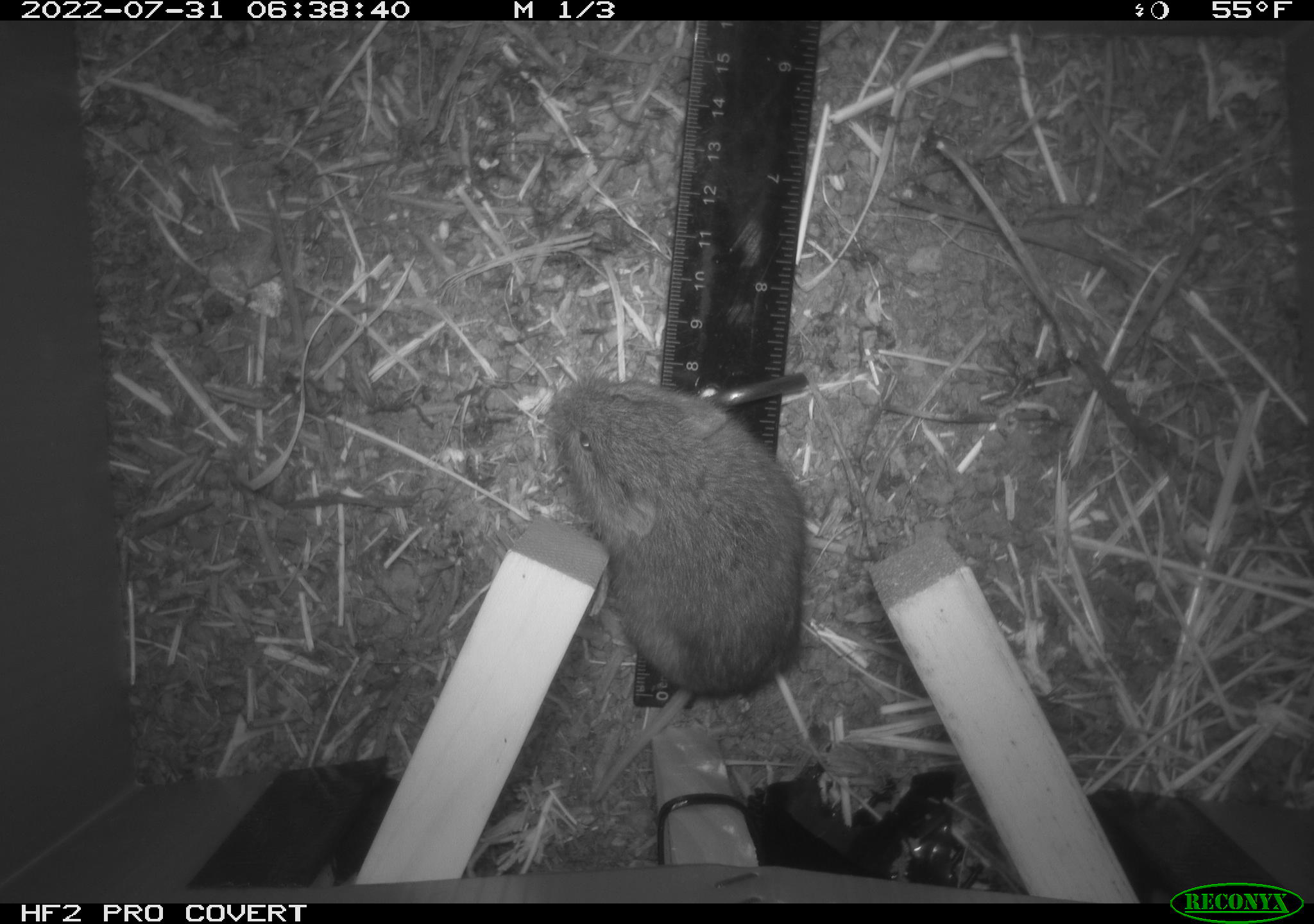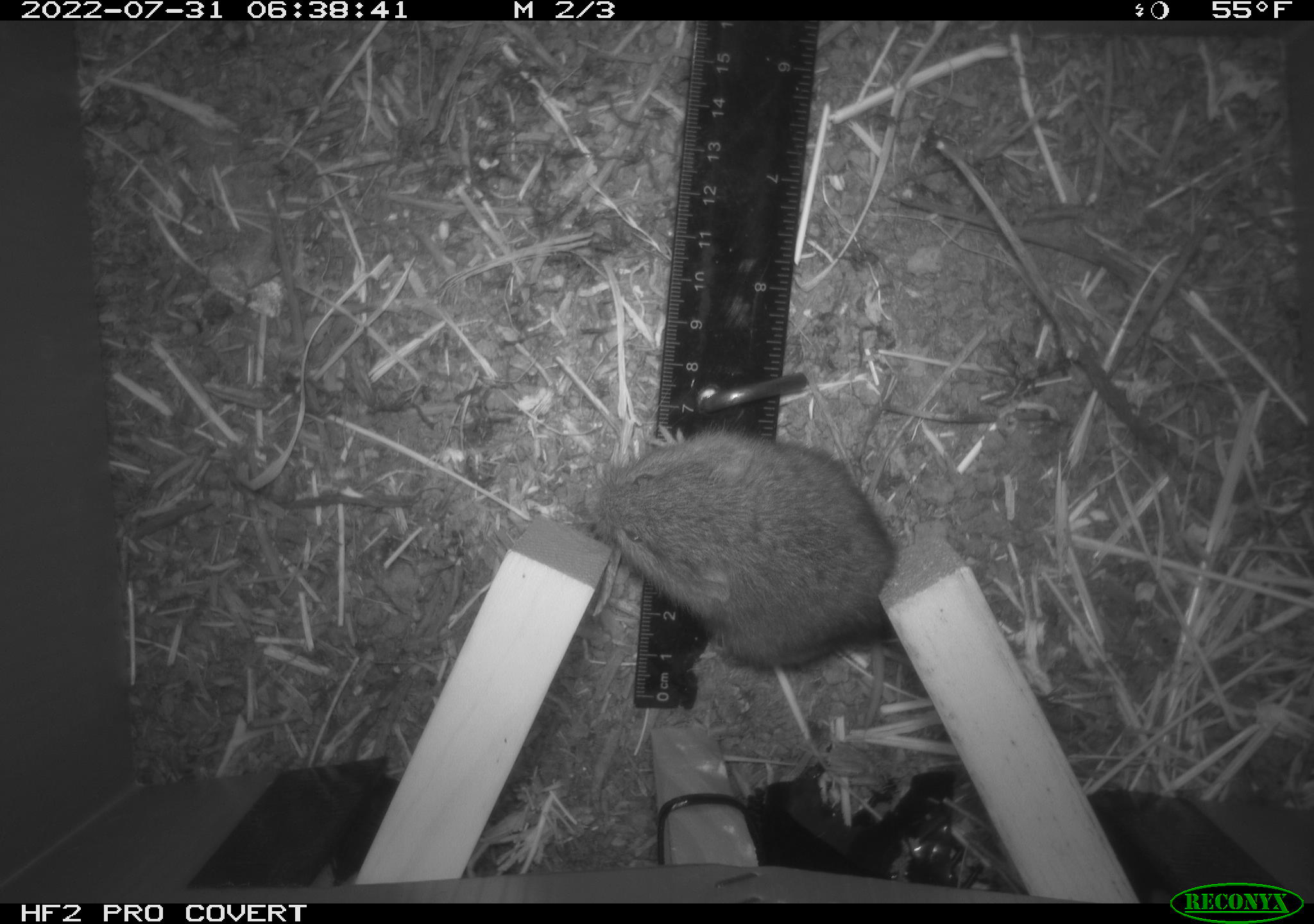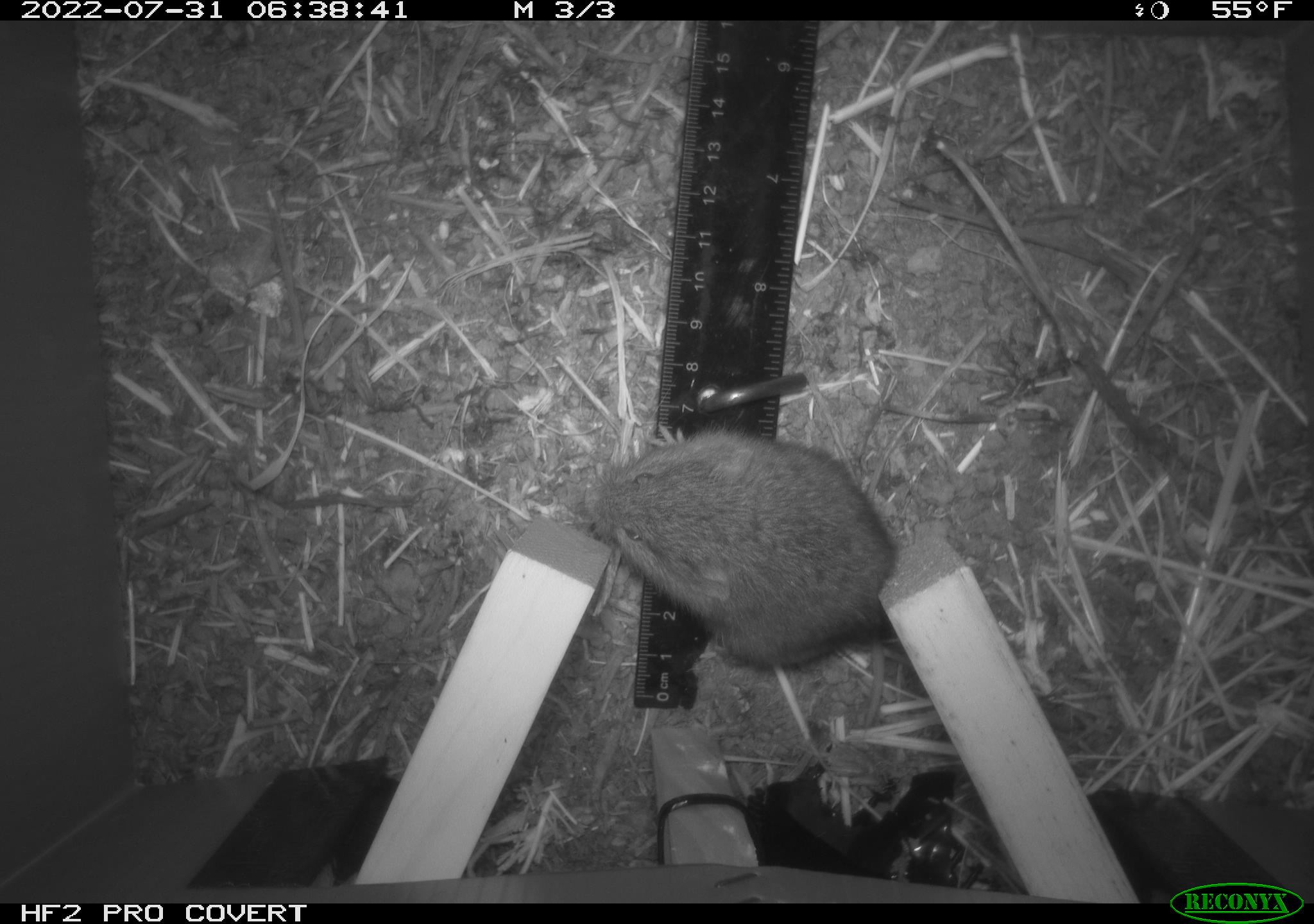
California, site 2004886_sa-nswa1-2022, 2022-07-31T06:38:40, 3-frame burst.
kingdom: Animalia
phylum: Chordata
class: Mammalia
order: Rodentia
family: Cricetidae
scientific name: Cricetidae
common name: hamsters, voles, lemmings, and allies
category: cricetidae family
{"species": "cricetidae family (hamsters, voles, lemmings, and allies) (Cricetidae)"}